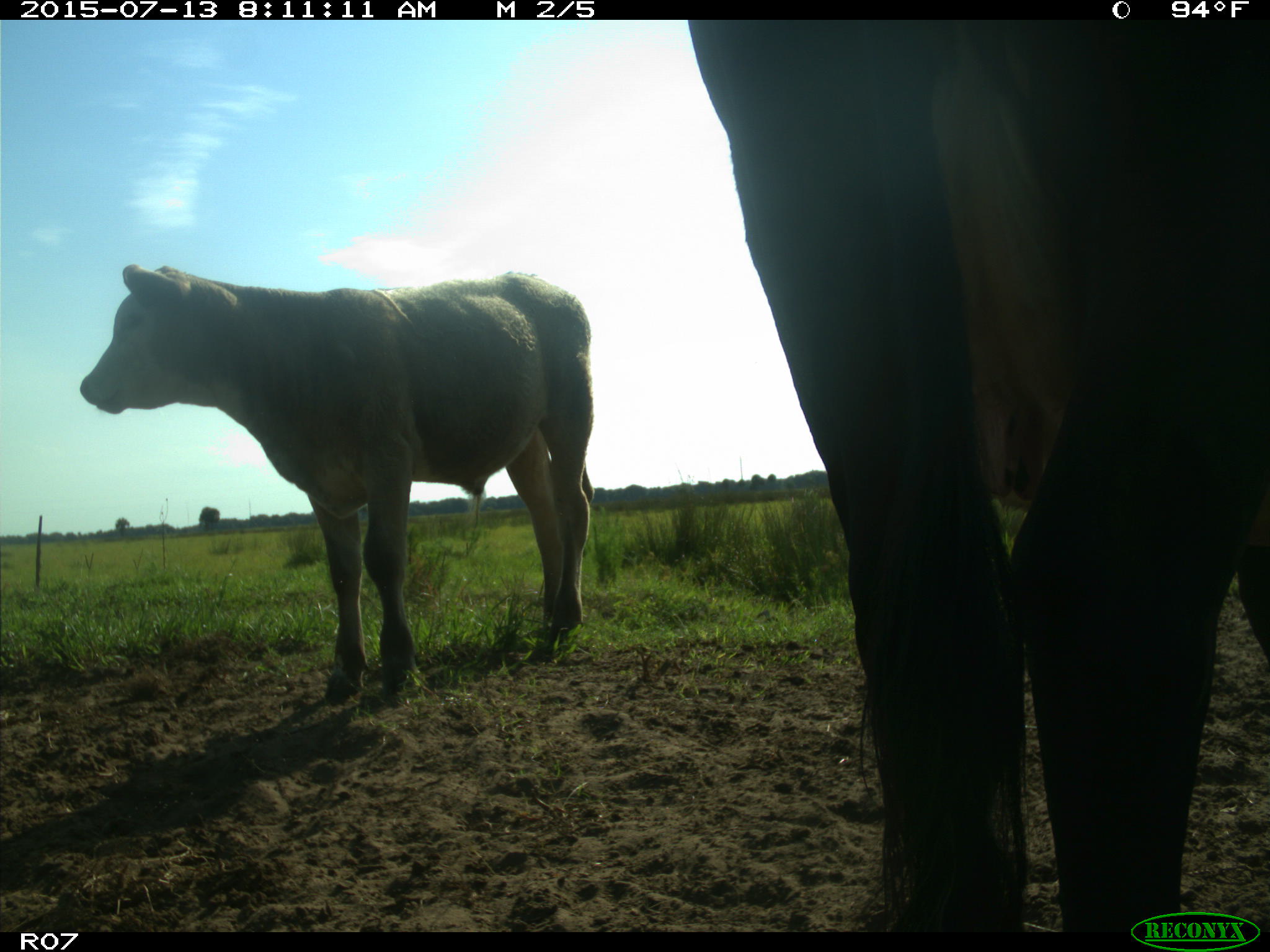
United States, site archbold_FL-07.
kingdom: Animalia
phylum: Chordata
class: Mammalia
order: Artiodactyla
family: Bovidae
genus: Bos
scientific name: Bos taurus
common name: domestic cow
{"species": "Bos taurus (domestic cow)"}